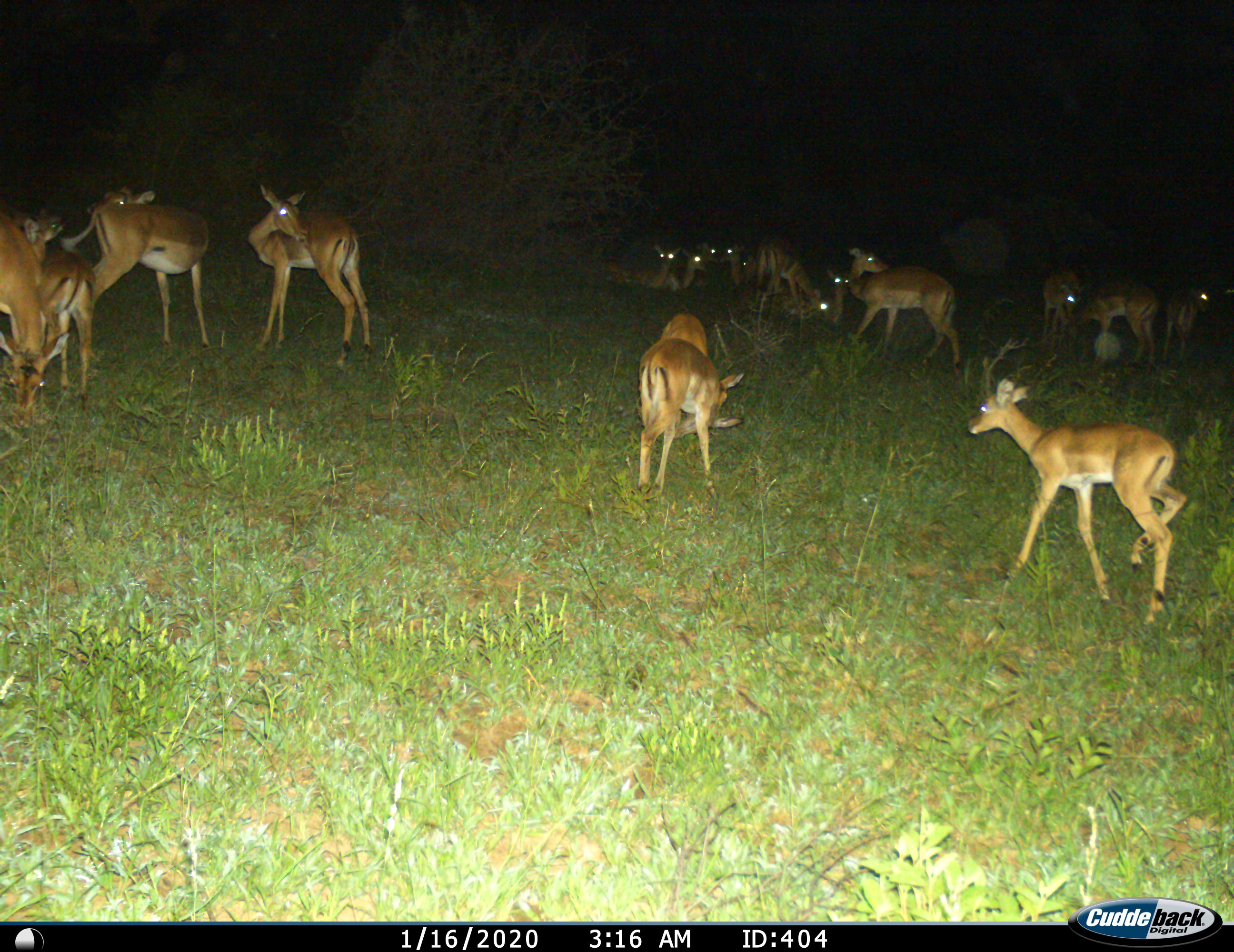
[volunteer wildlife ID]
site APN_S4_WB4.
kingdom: Animalia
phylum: Chordata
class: Mammalia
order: Artiodactyla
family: Bovidae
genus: Aepyceros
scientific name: Aepyceros melampus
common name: impala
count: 11-50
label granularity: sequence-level